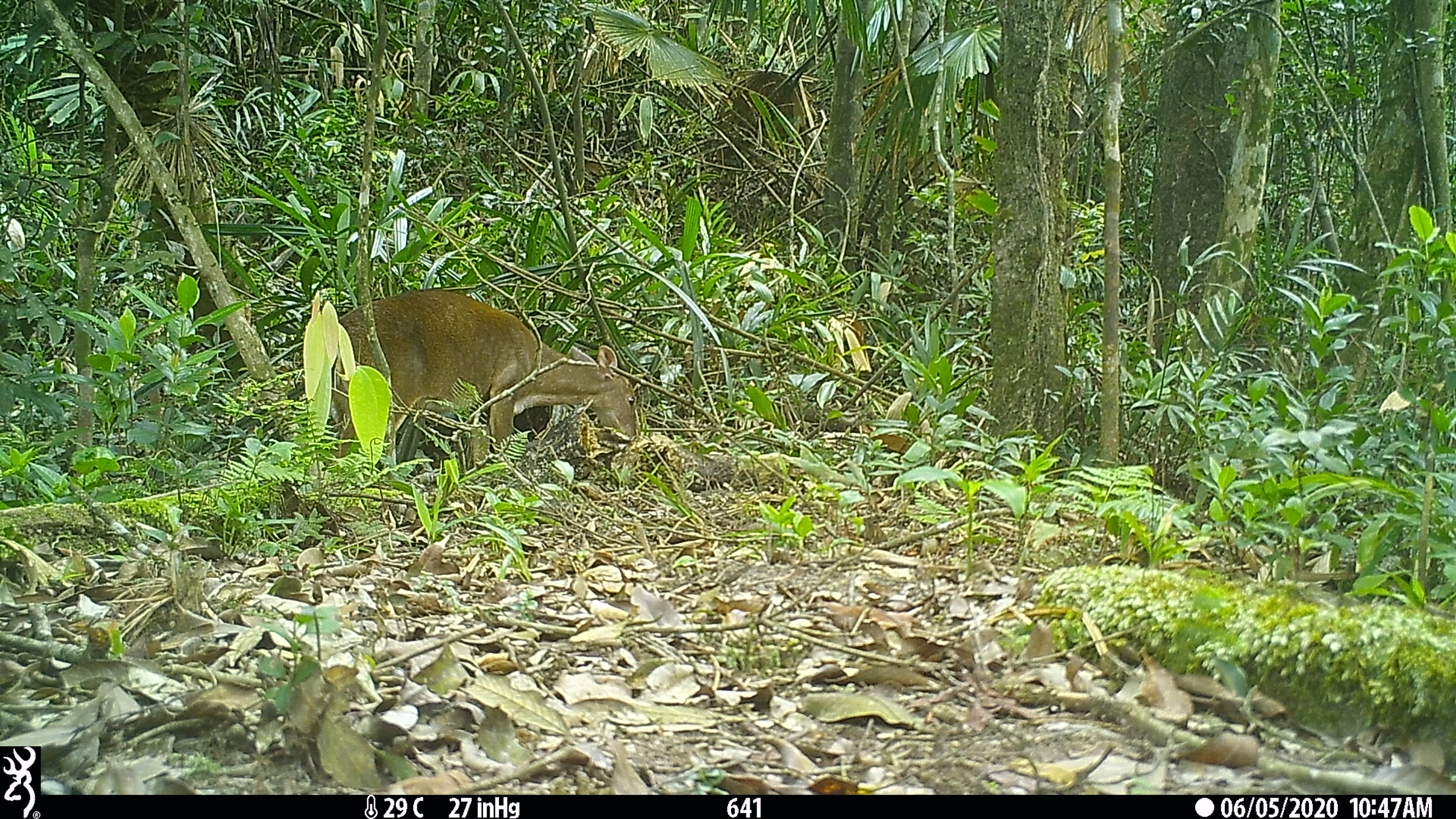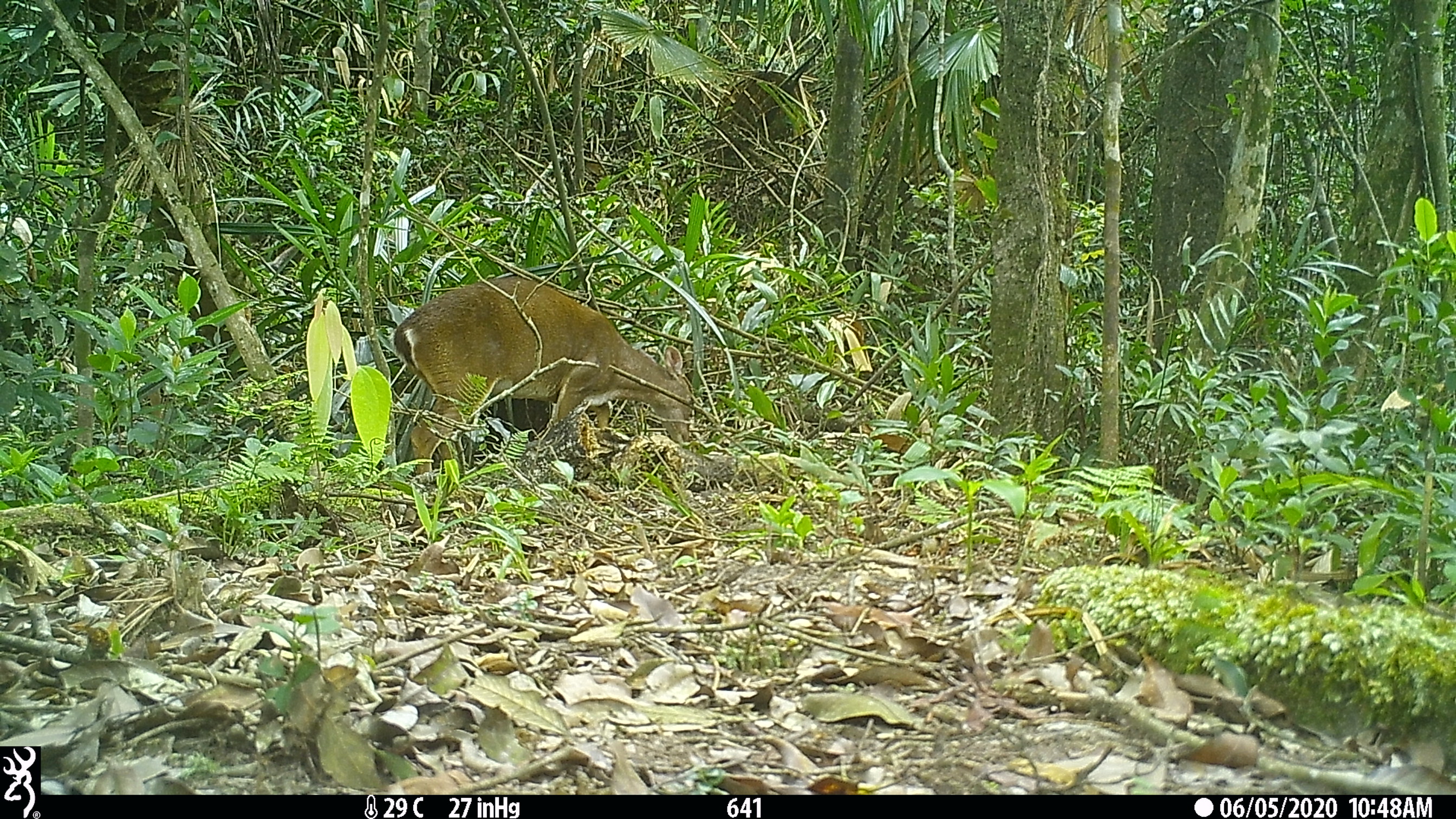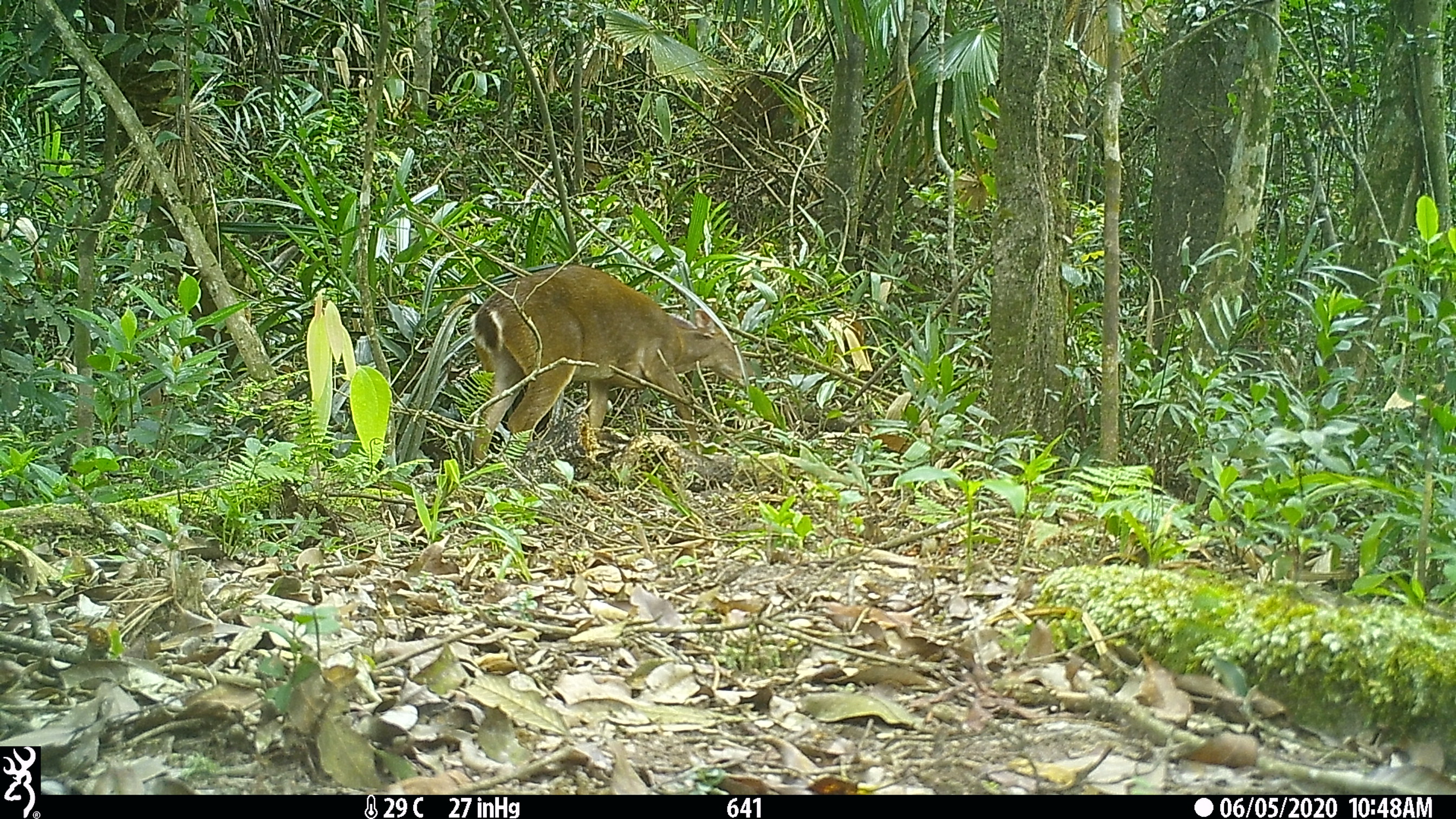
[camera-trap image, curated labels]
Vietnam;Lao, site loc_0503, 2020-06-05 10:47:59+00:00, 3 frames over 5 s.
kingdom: Animalia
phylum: Chordata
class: Mammalia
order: Artiodactyla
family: Cervidae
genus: Muntiacus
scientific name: Muntiacus vuquangensis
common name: large-antlered muntjac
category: large antlered muntjac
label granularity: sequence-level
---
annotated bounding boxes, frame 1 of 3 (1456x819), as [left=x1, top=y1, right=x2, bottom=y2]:
large antlered muntjac: [left=325, top=287, right=637, bottom=459]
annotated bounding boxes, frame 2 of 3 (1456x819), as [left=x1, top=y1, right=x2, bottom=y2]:
large antlered muntjac: [left=388, top=275, right=695, bottom=473]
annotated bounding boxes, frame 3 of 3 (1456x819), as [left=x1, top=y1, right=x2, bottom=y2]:
large antlered muntjac: [left=470, top=263, right=757, bottom=469]